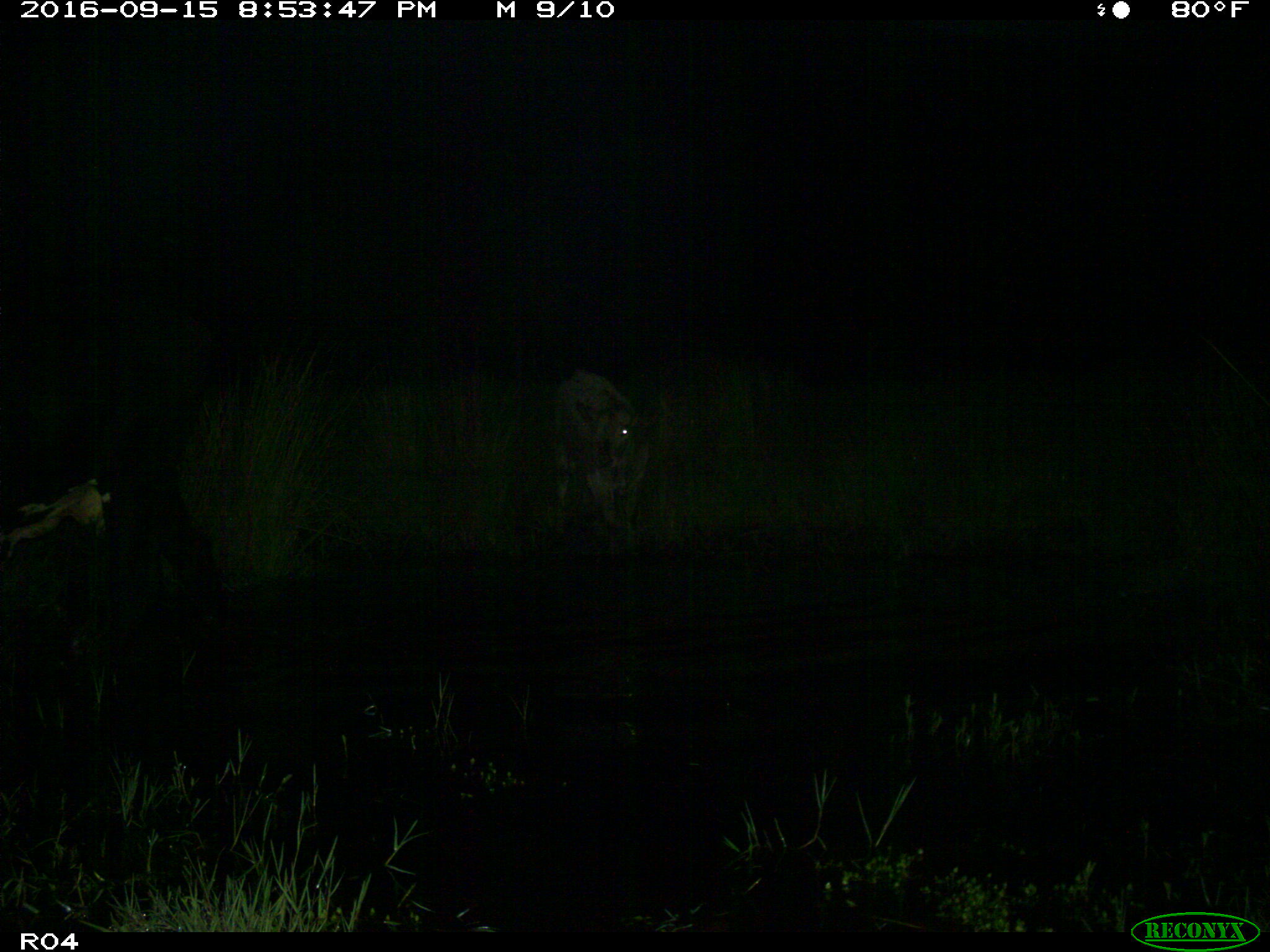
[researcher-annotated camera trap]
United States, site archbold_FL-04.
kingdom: Animalia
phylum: Chordata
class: Mammalia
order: Artiodactyla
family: Bovidae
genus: Bos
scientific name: Bos taurus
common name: domestic cow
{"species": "Bos taurus (domestic cow)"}